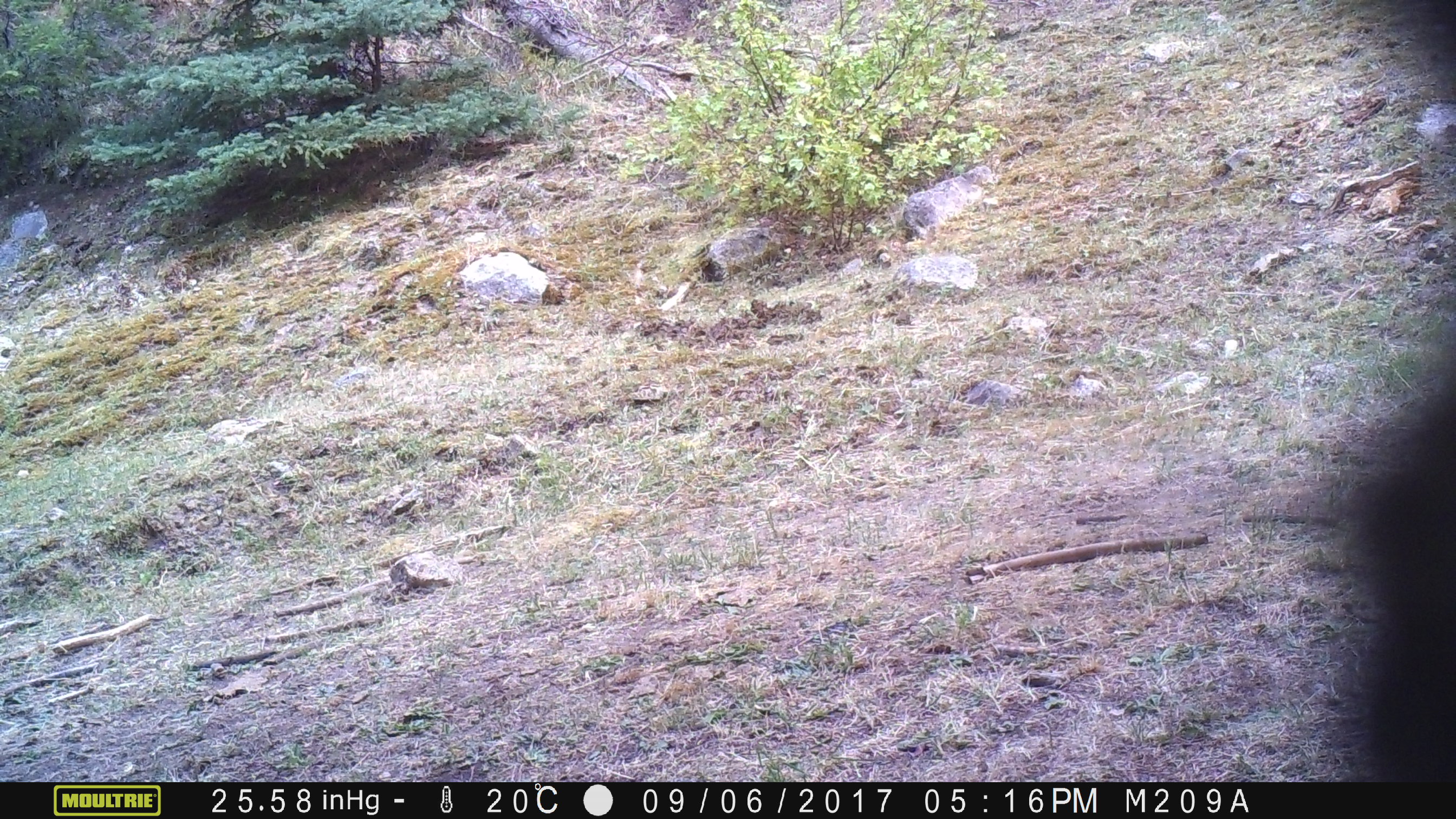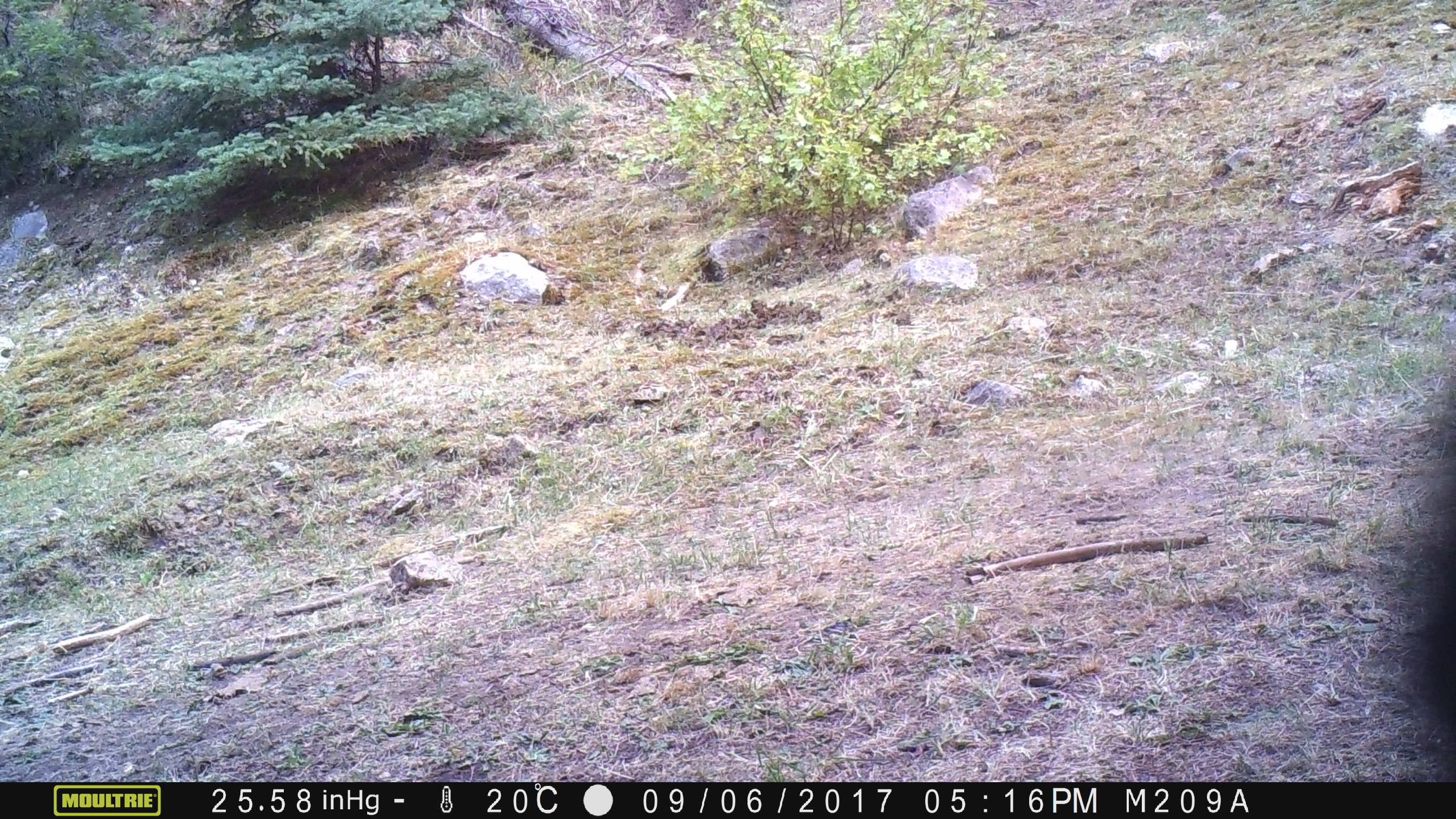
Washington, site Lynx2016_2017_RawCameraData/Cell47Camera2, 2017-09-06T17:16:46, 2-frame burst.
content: unidentified animal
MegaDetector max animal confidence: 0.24